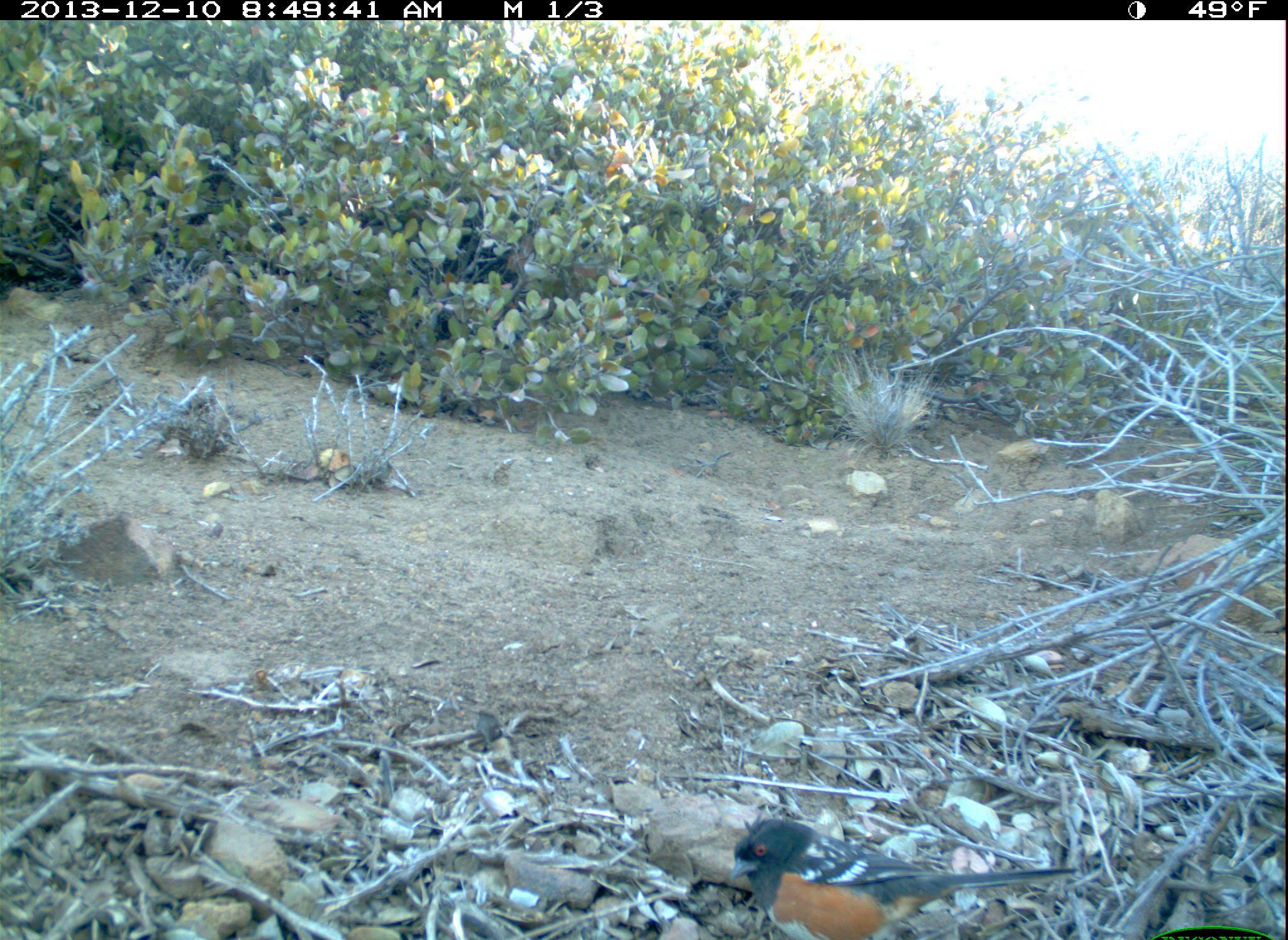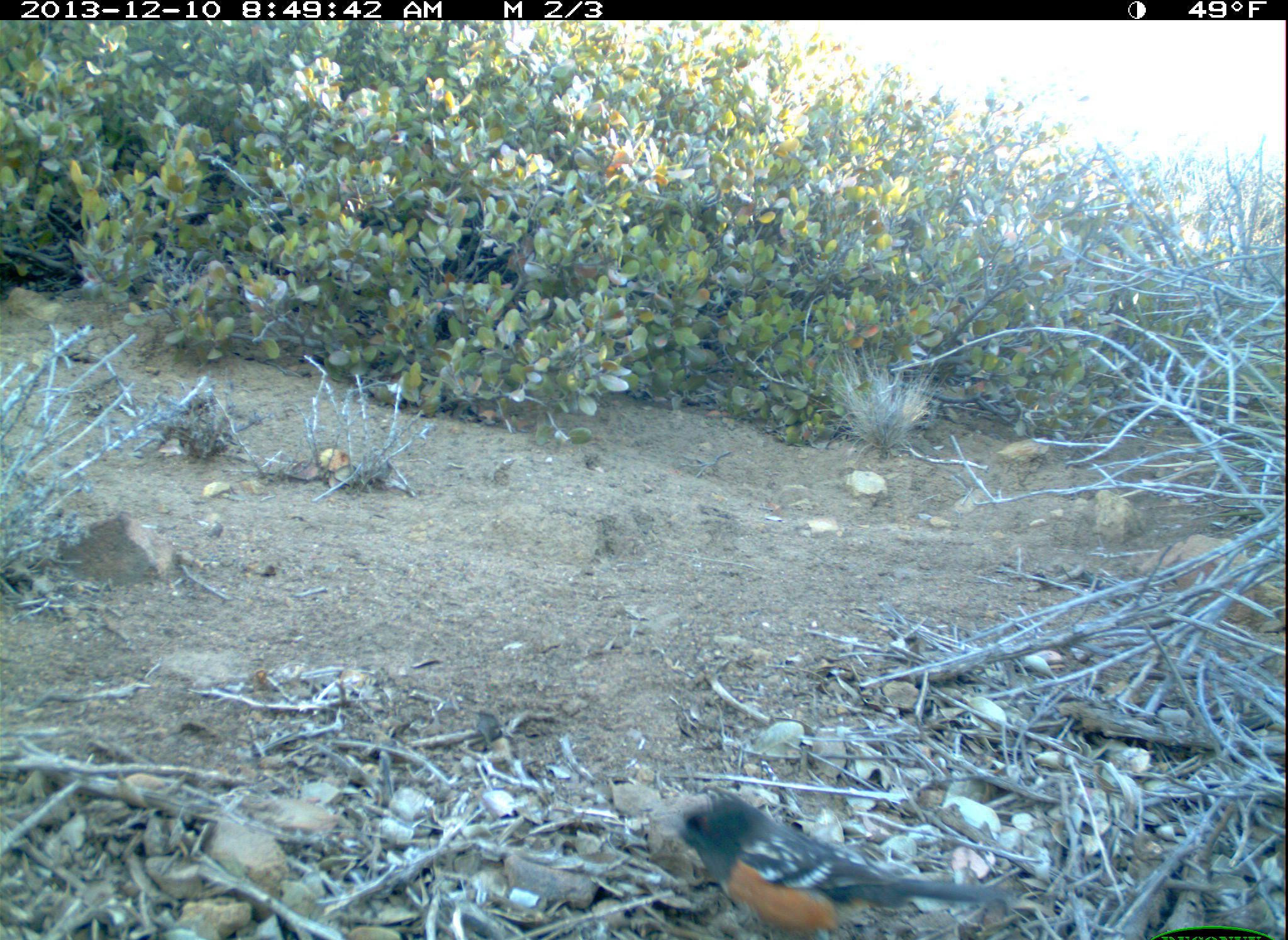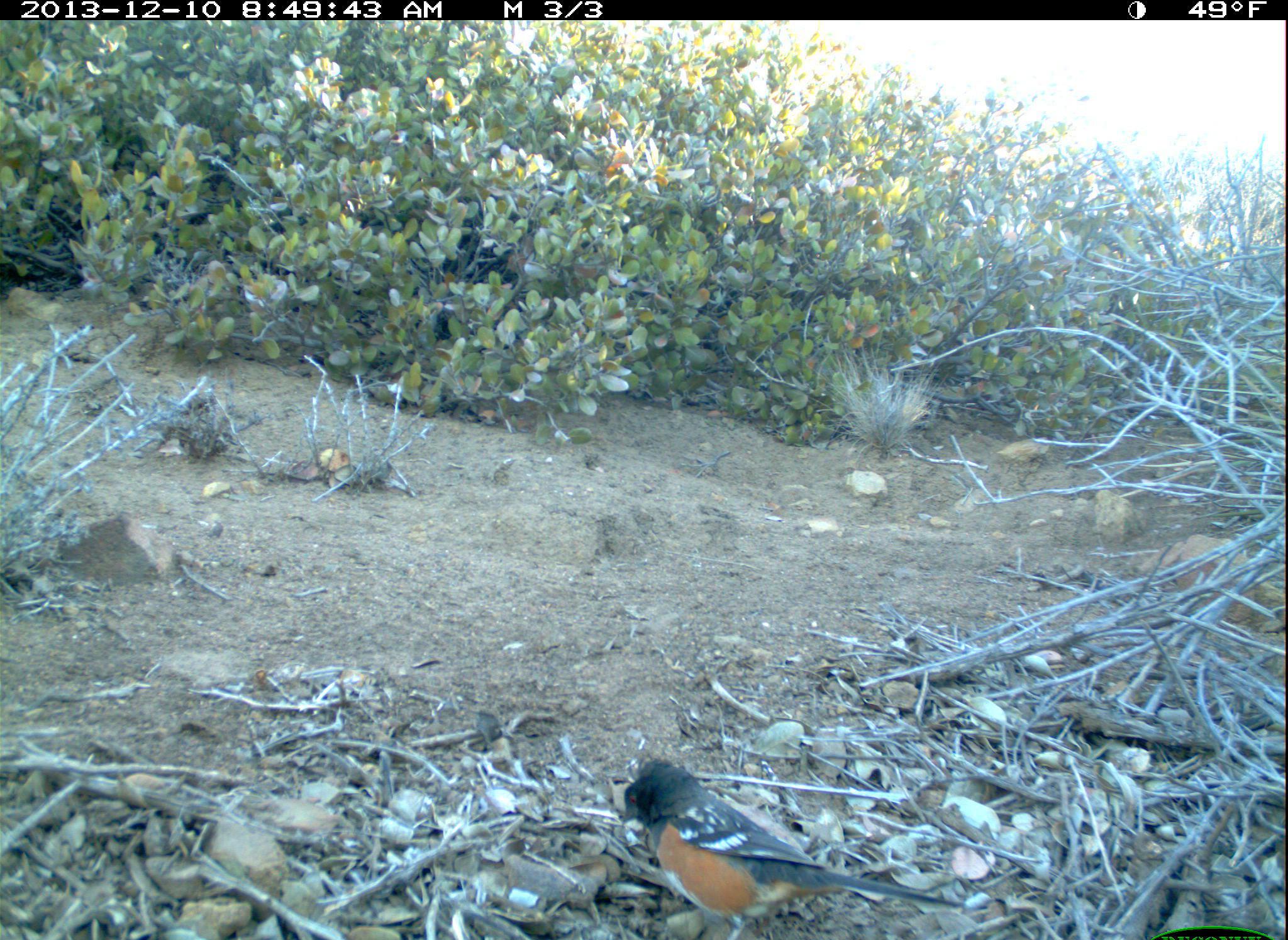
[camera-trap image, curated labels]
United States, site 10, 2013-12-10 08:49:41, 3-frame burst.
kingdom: Animalia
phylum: Chordata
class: Aves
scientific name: Aves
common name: bird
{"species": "bird (Aves)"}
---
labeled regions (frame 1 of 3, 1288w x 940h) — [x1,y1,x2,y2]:
bird: [729,815,1078,940]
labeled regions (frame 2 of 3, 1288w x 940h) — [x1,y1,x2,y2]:
bird: [668,785,1017,939]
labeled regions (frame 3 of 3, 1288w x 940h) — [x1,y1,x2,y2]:
bird: [622,758,965,939]